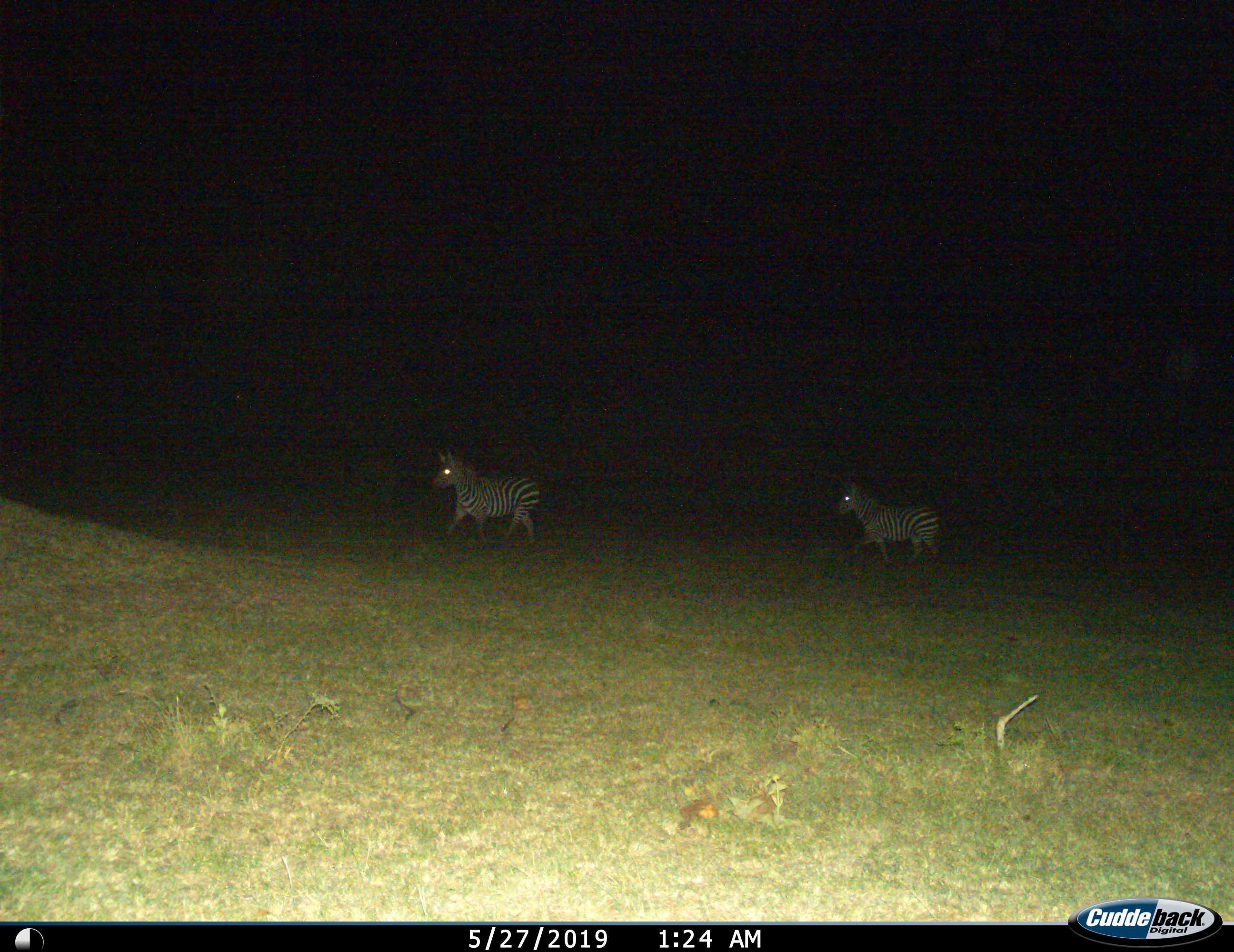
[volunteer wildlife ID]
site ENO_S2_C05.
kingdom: Animalia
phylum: Chordata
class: Mammalia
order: Perissodactyla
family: Equidae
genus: Equus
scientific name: Equus quagga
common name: plains zebra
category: zebraplains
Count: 2.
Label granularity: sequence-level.